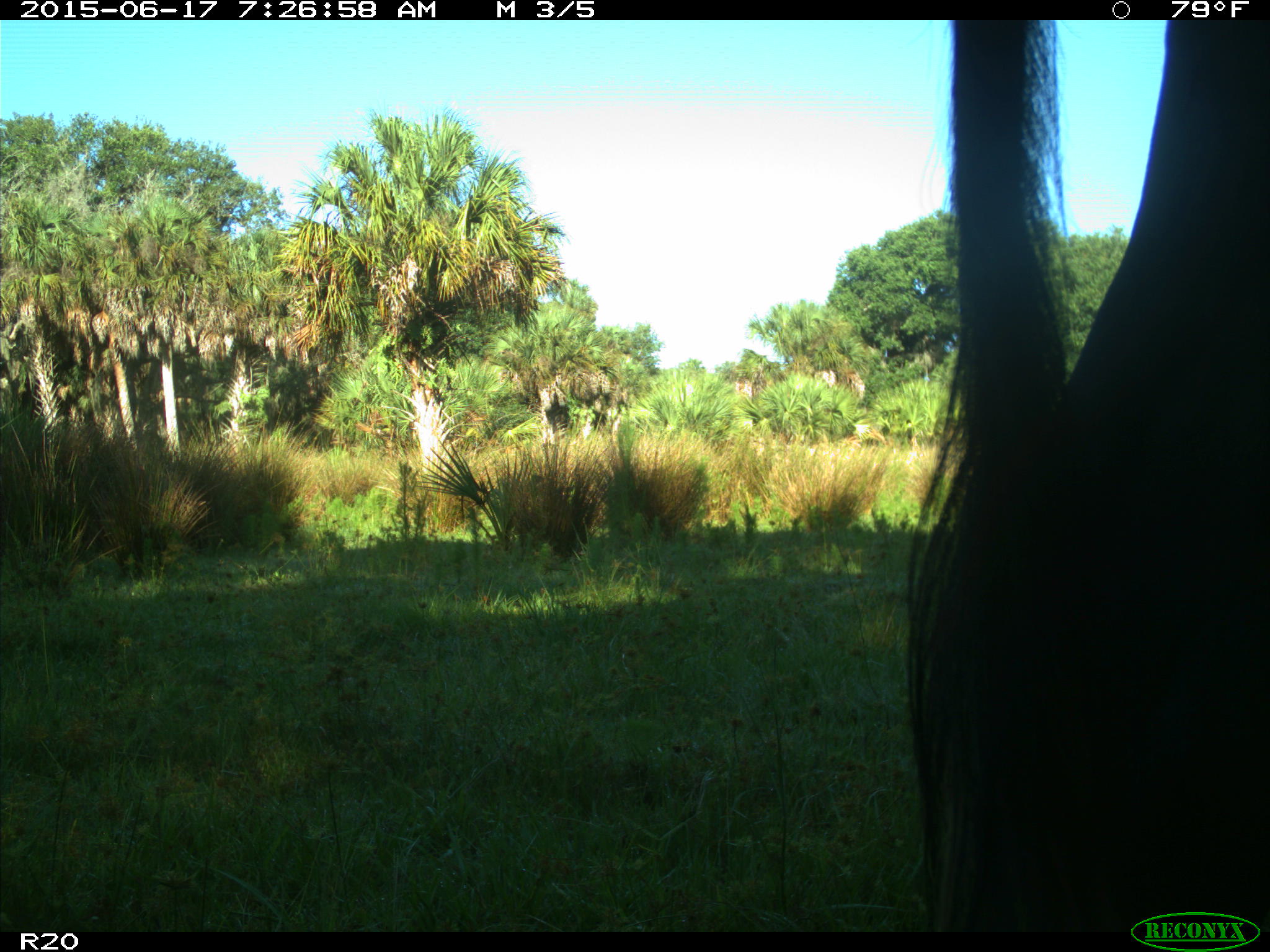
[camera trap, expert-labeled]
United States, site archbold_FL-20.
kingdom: Animalia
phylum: Chordata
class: Mammalia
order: Artiodactyla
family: Bovidae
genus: Bos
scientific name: Bos taurus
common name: domestic cow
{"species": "Bos taurus (domestic cow)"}